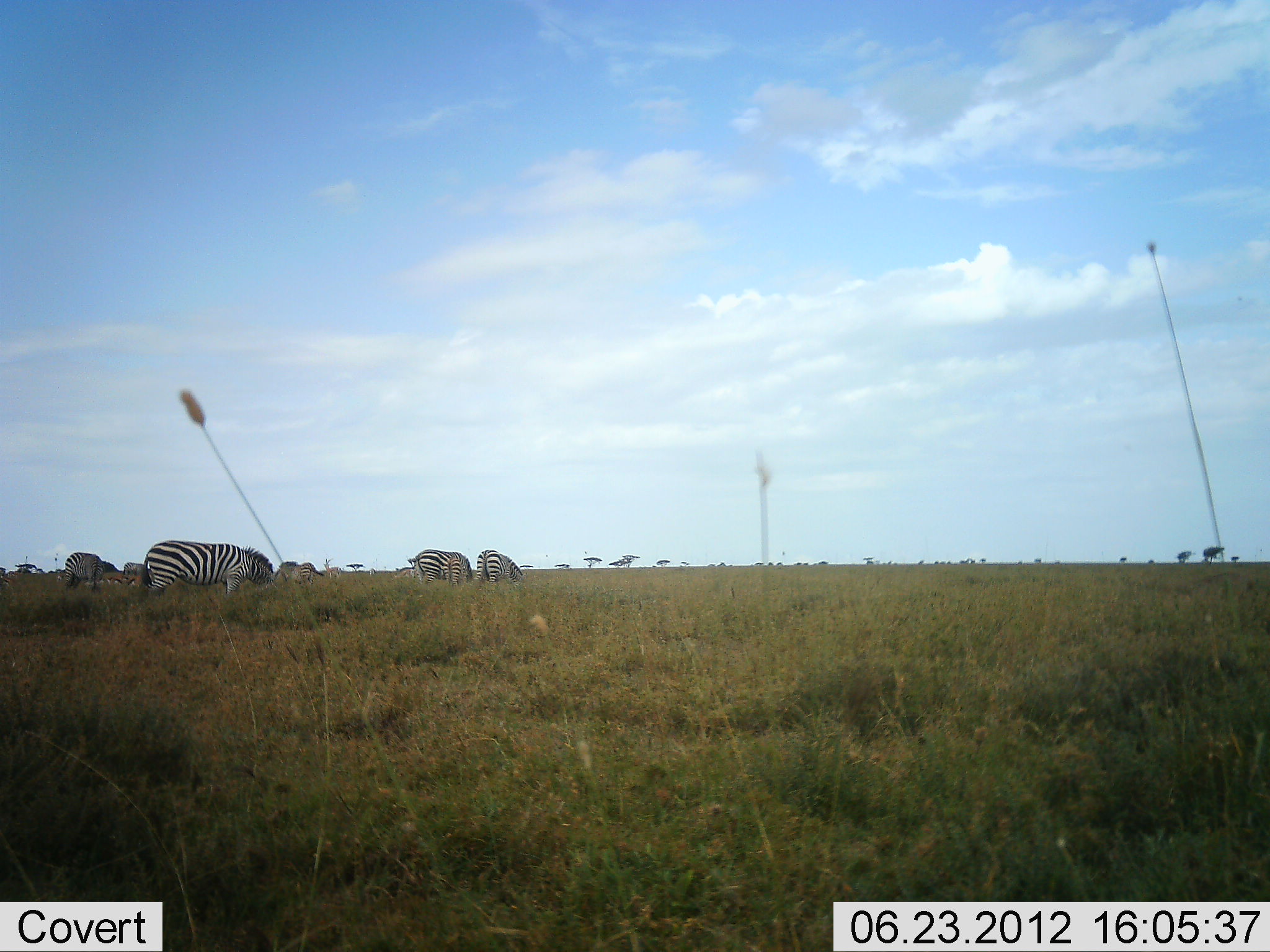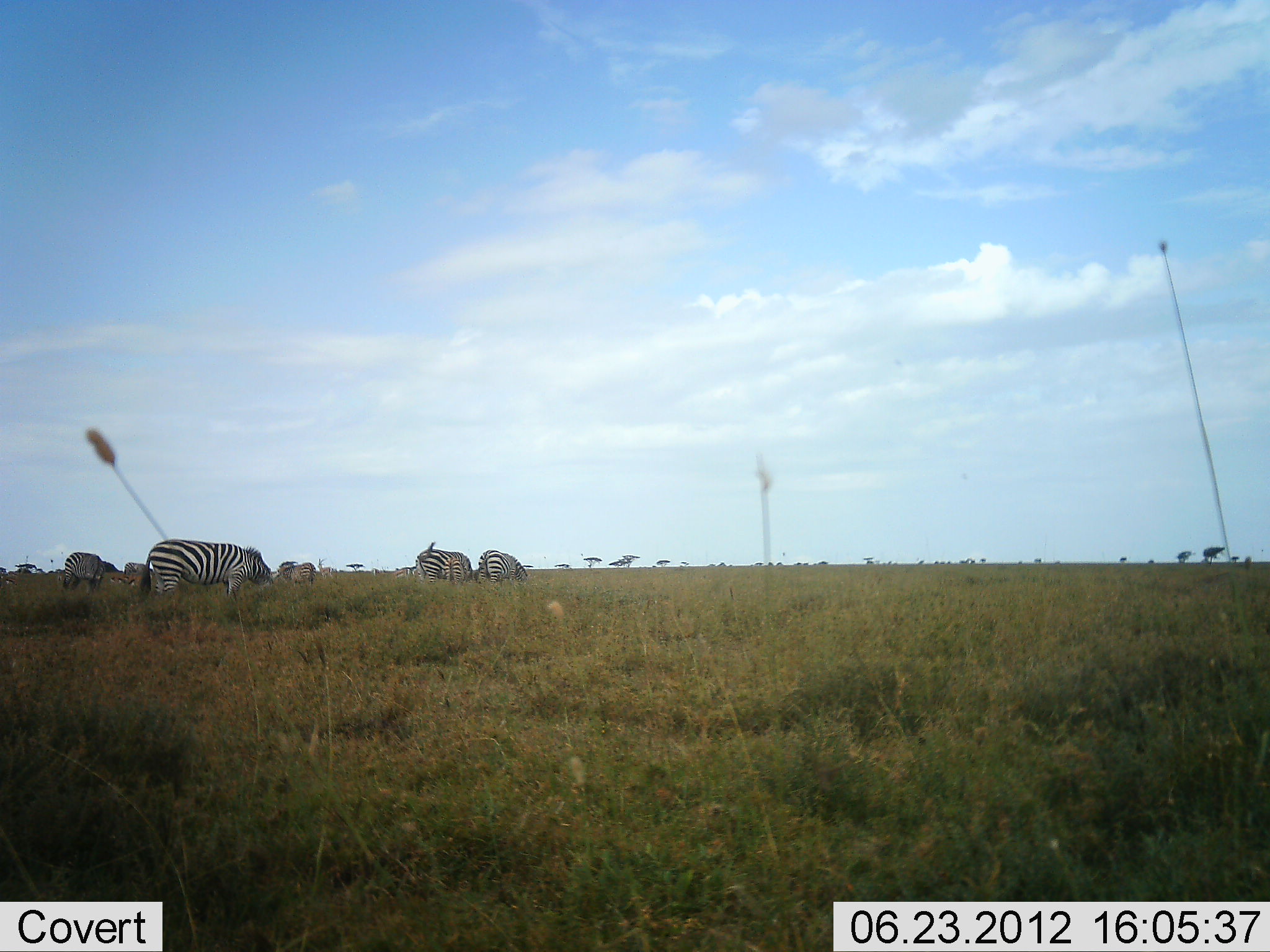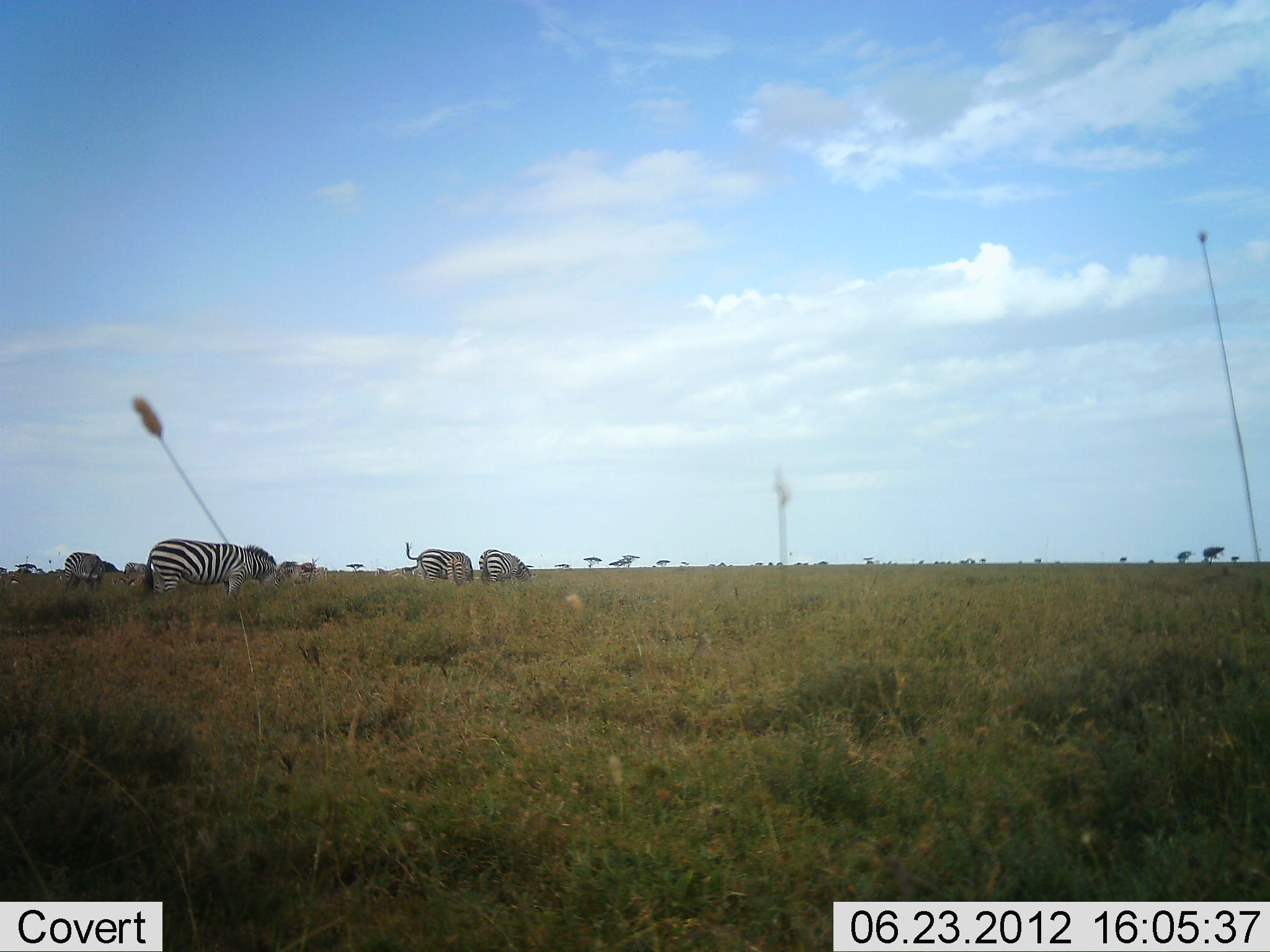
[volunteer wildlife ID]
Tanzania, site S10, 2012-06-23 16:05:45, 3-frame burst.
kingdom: Animalia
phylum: Chordata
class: Mammalia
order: Perissodactyla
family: Equidae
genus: Equus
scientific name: Equus quagga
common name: plains zebra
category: zebra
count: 5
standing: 8%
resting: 0%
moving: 15%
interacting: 0%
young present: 8%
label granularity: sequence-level